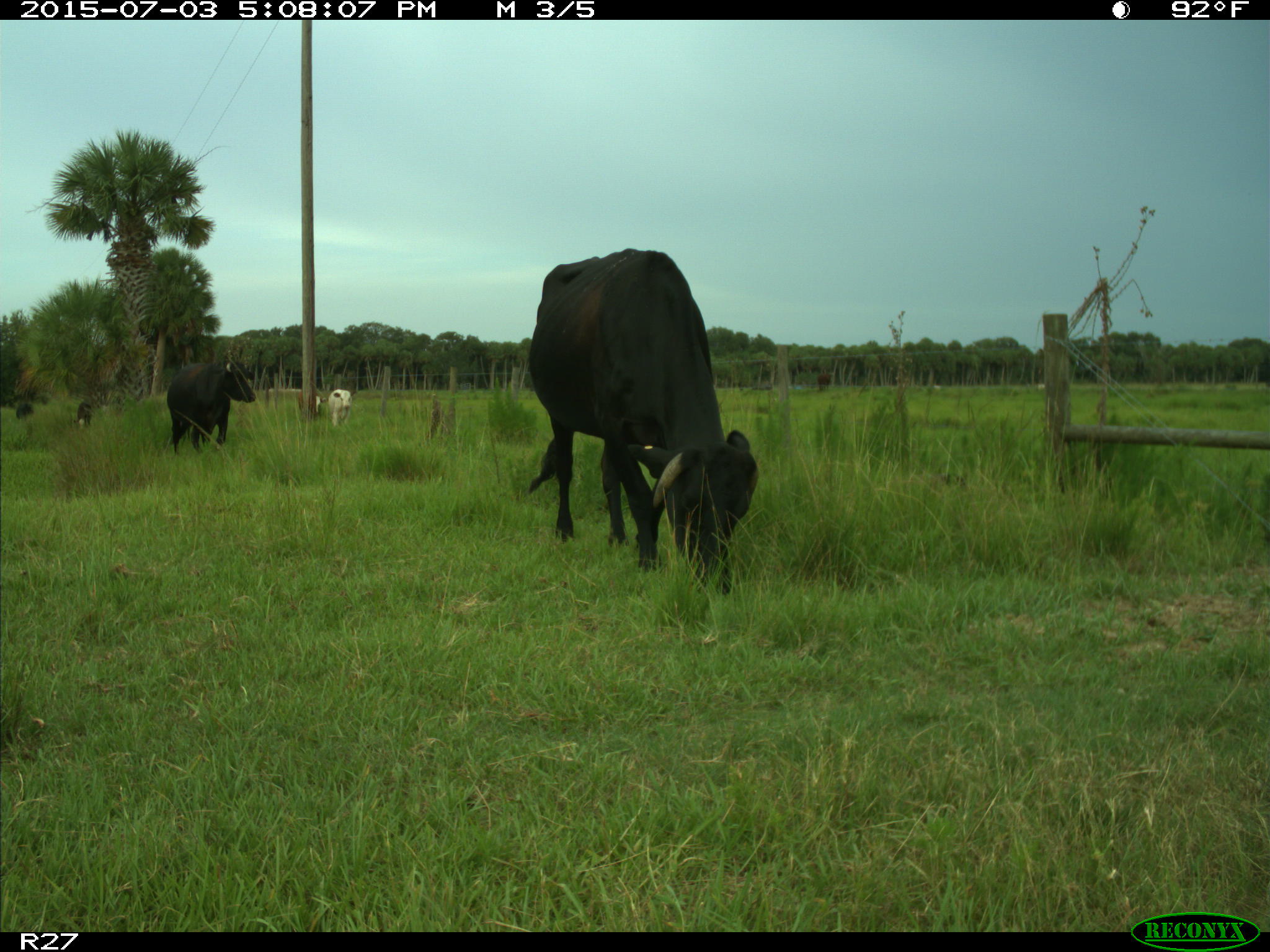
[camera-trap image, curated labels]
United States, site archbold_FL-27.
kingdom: Animalia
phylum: Chordata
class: Mammalia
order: Artiodactyla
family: Bovidae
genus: Bos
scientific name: Bos taurus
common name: domestic cow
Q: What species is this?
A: Bos taurus (domestic cow).